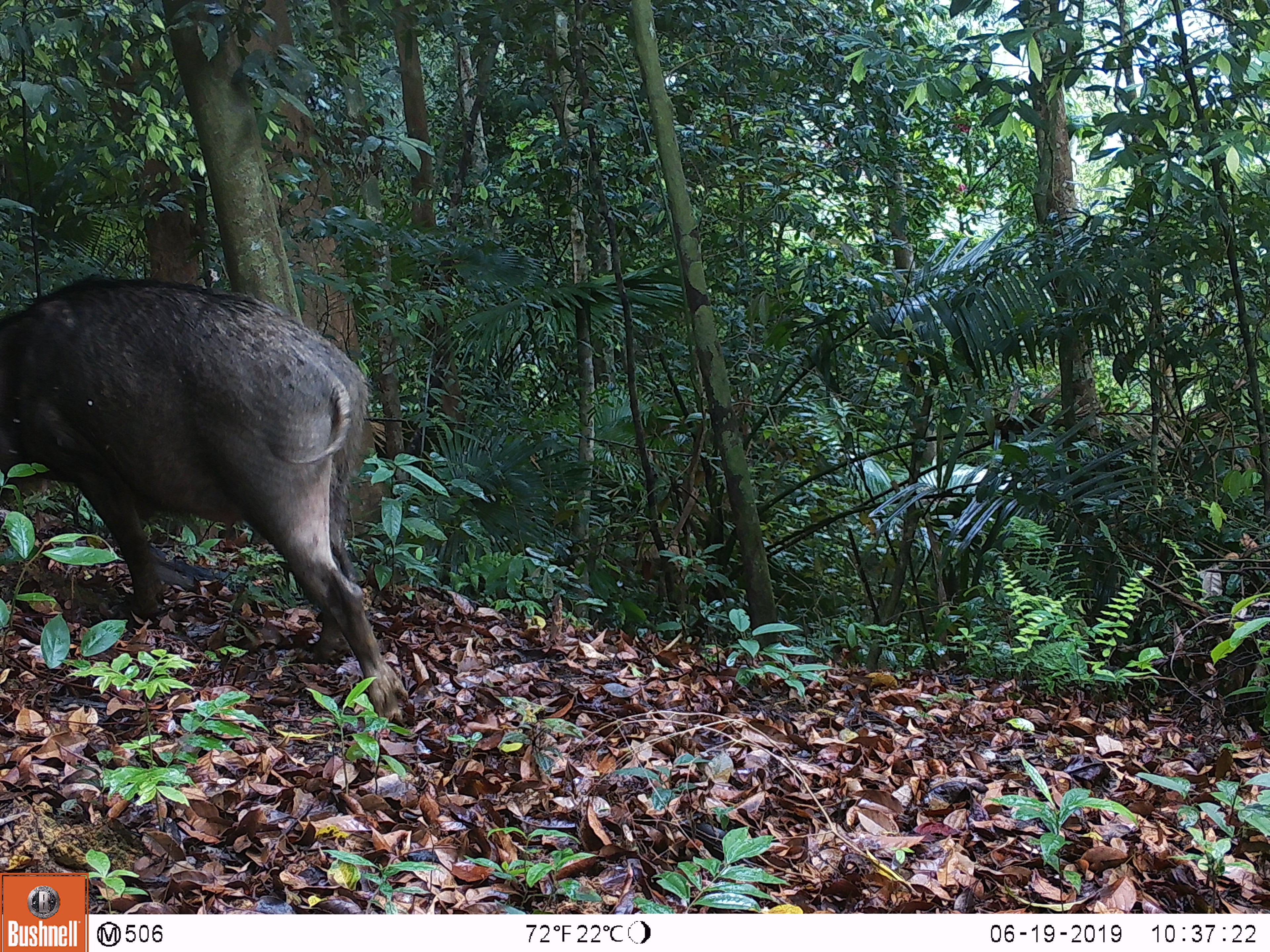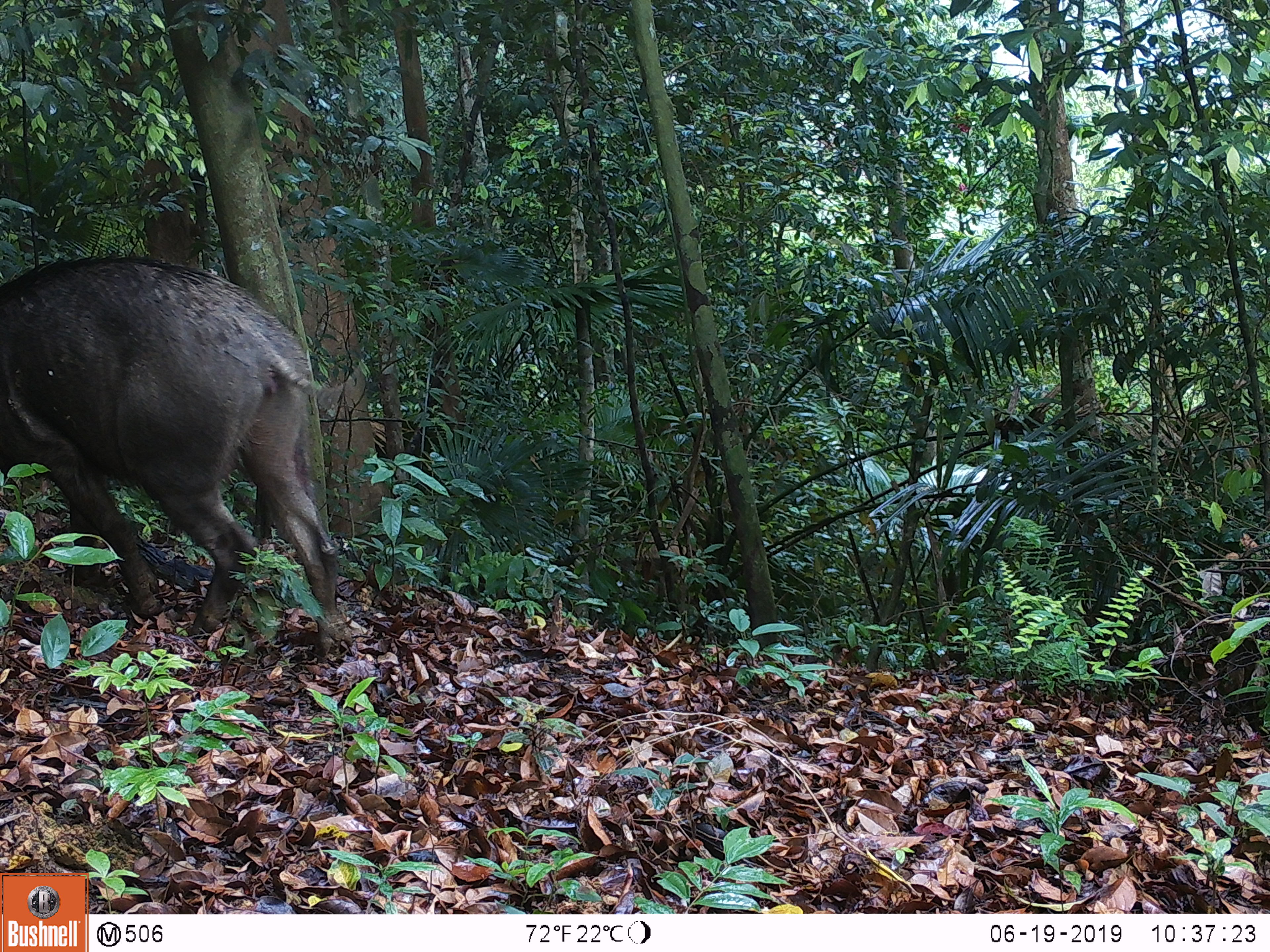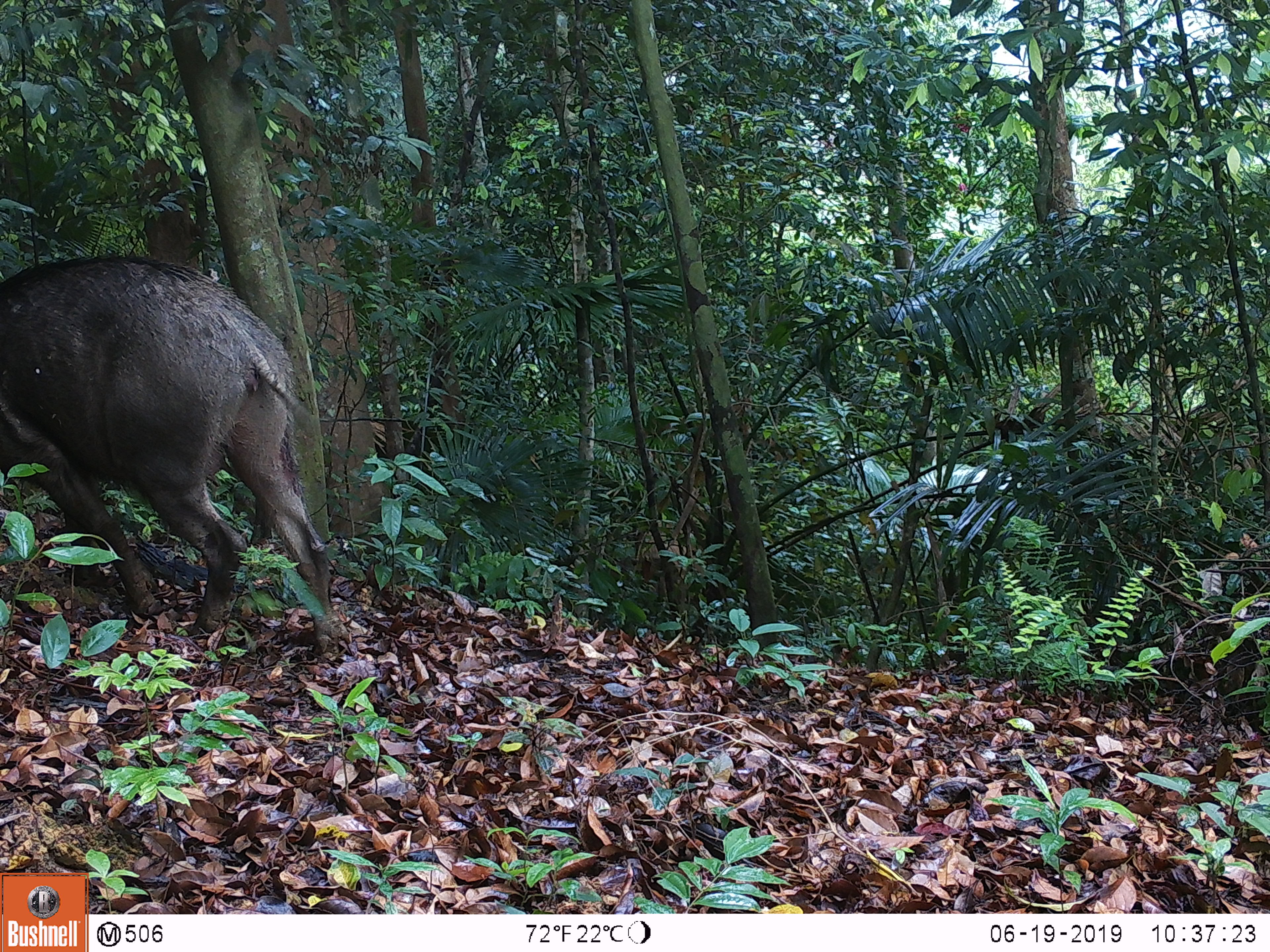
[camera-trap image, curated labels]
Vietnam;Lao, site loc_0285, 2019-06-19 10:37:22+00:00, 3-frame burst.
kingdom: Animalia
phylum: Chordata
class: Mammalia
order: Artiodactyla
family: Suidae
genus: Sus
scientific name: Sus scrofa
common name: eurasian wild pig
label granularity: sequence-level